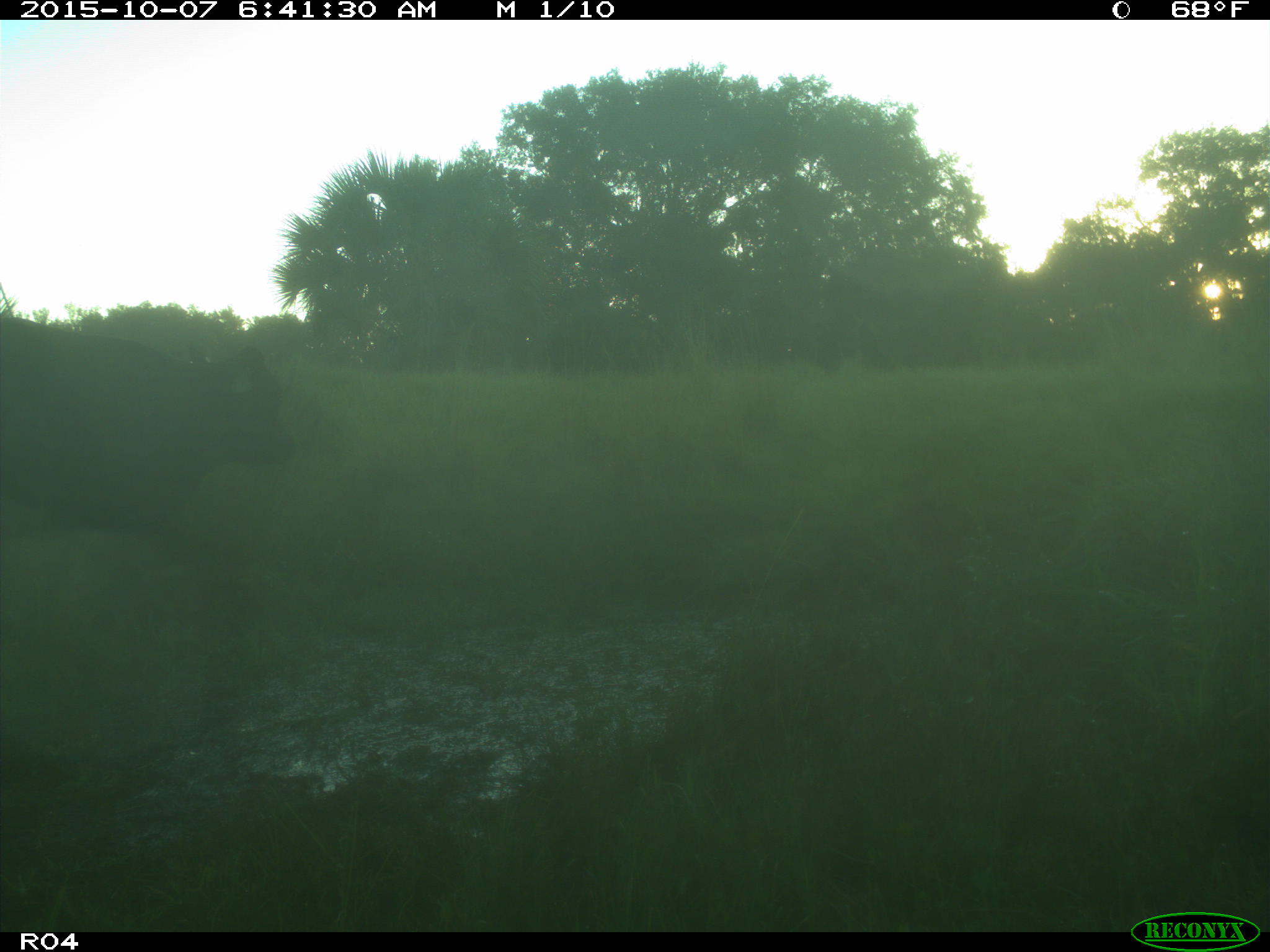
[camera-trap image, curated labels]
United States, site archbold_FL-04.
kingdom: Animalia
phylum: Chordata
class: Mammalia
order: Artiodactyla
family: Bovidae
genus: Bos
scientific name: Bos taurus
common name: domestic cow